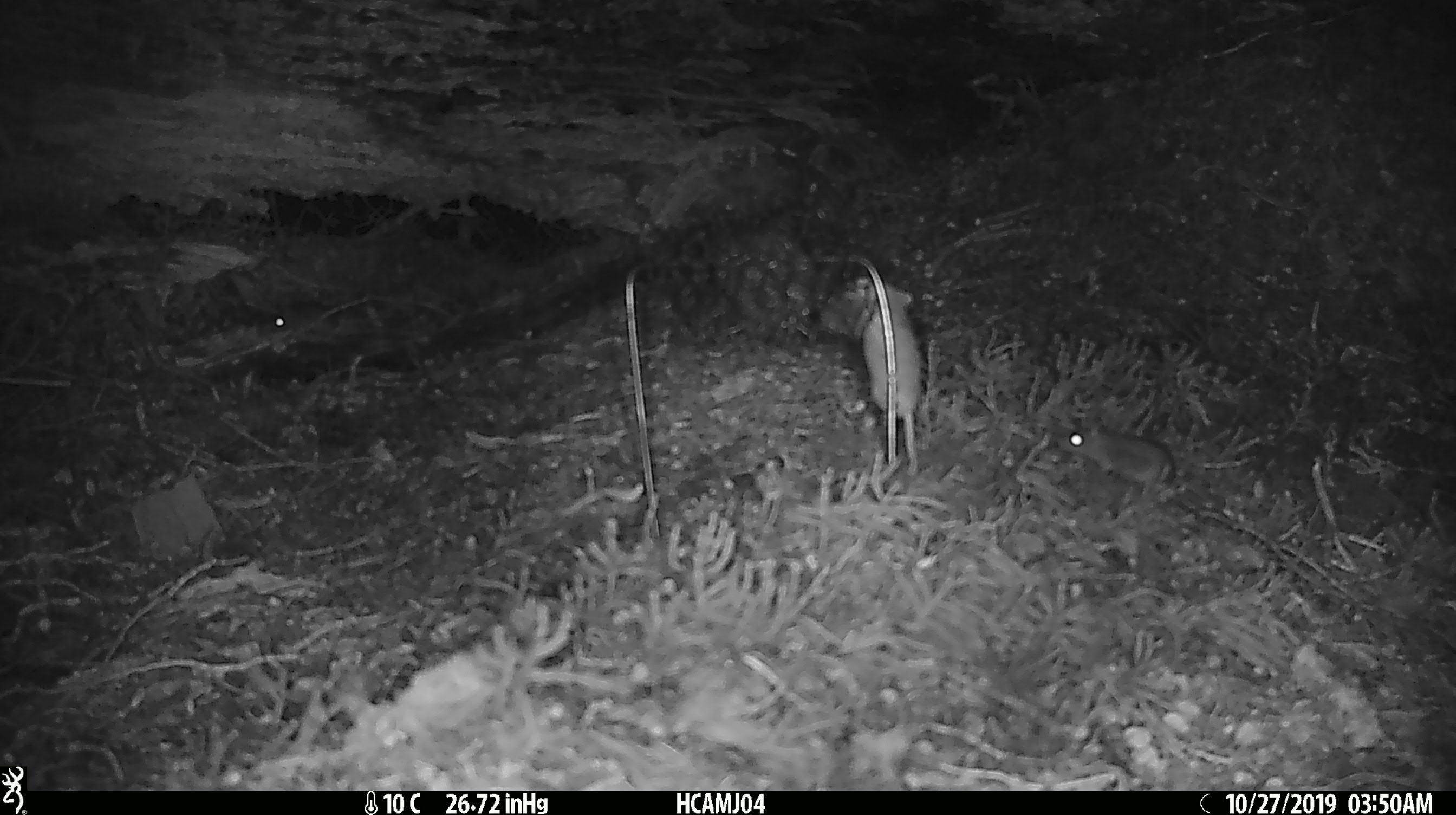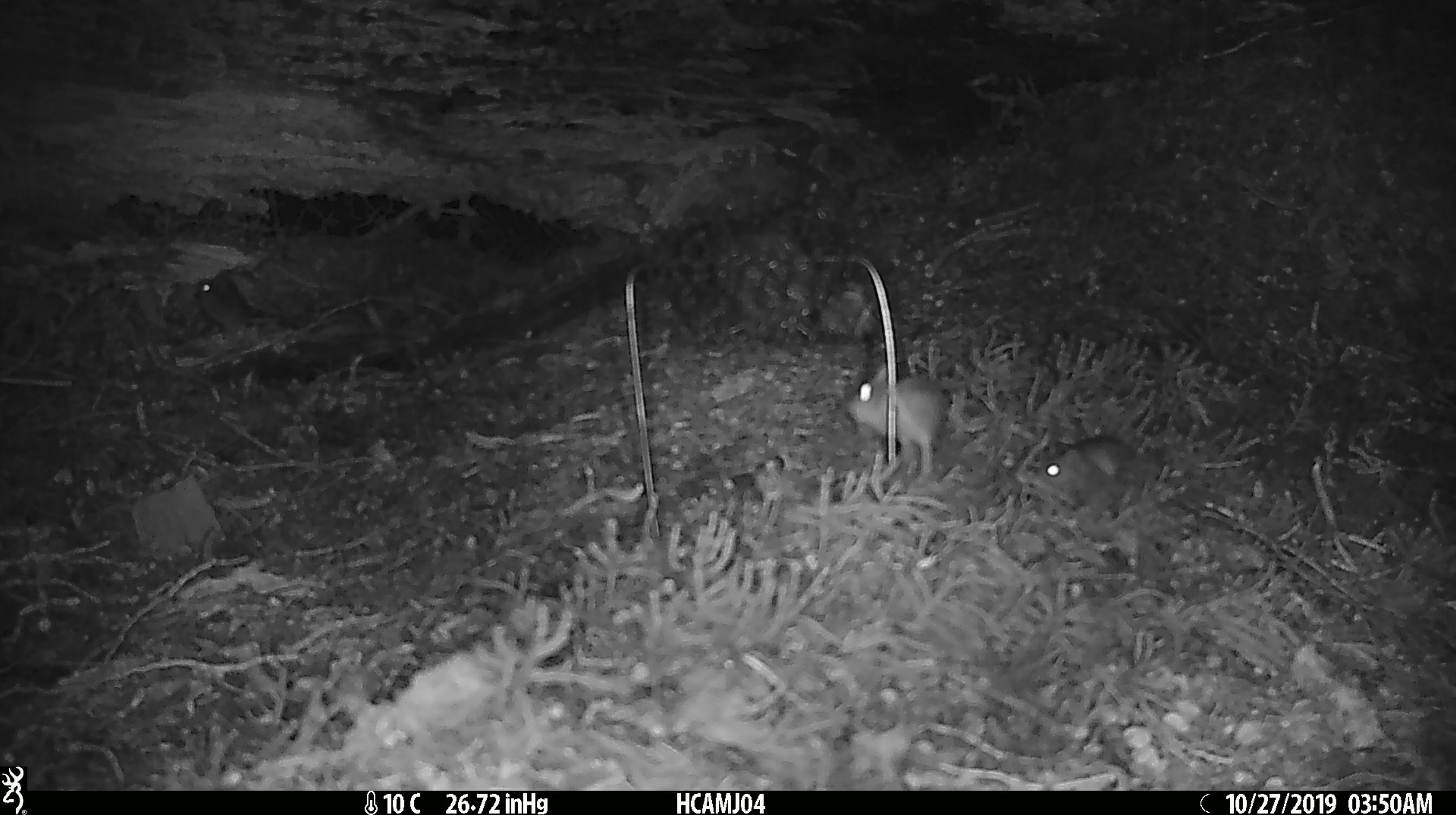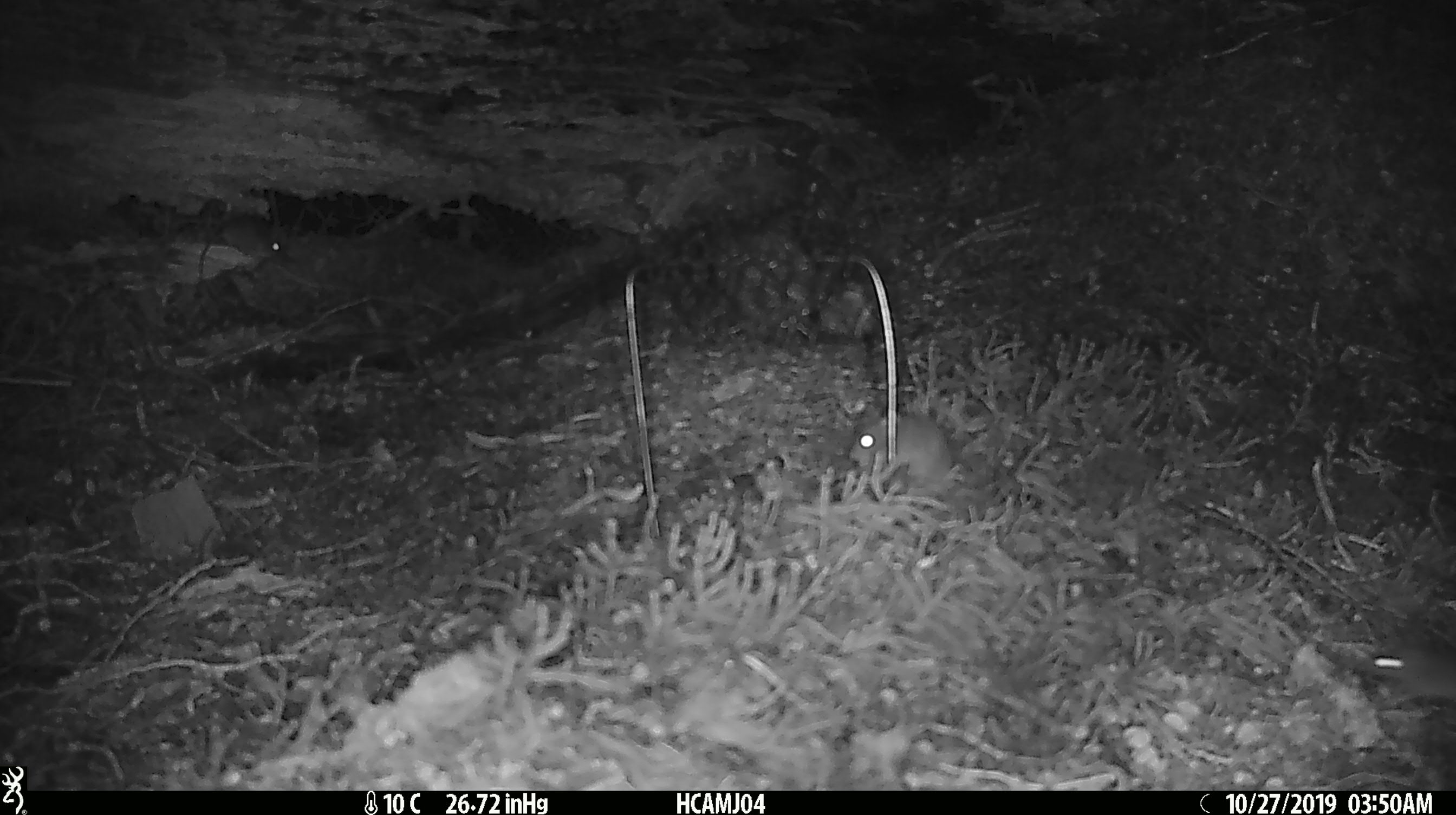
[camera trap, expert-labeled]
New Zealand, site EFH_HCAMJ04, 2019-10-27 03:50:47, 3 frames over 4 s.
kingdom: Animalia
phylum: Chordata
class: Mammalia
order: Rodentia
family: Muridae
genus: Mus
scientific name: Mus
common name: mouse